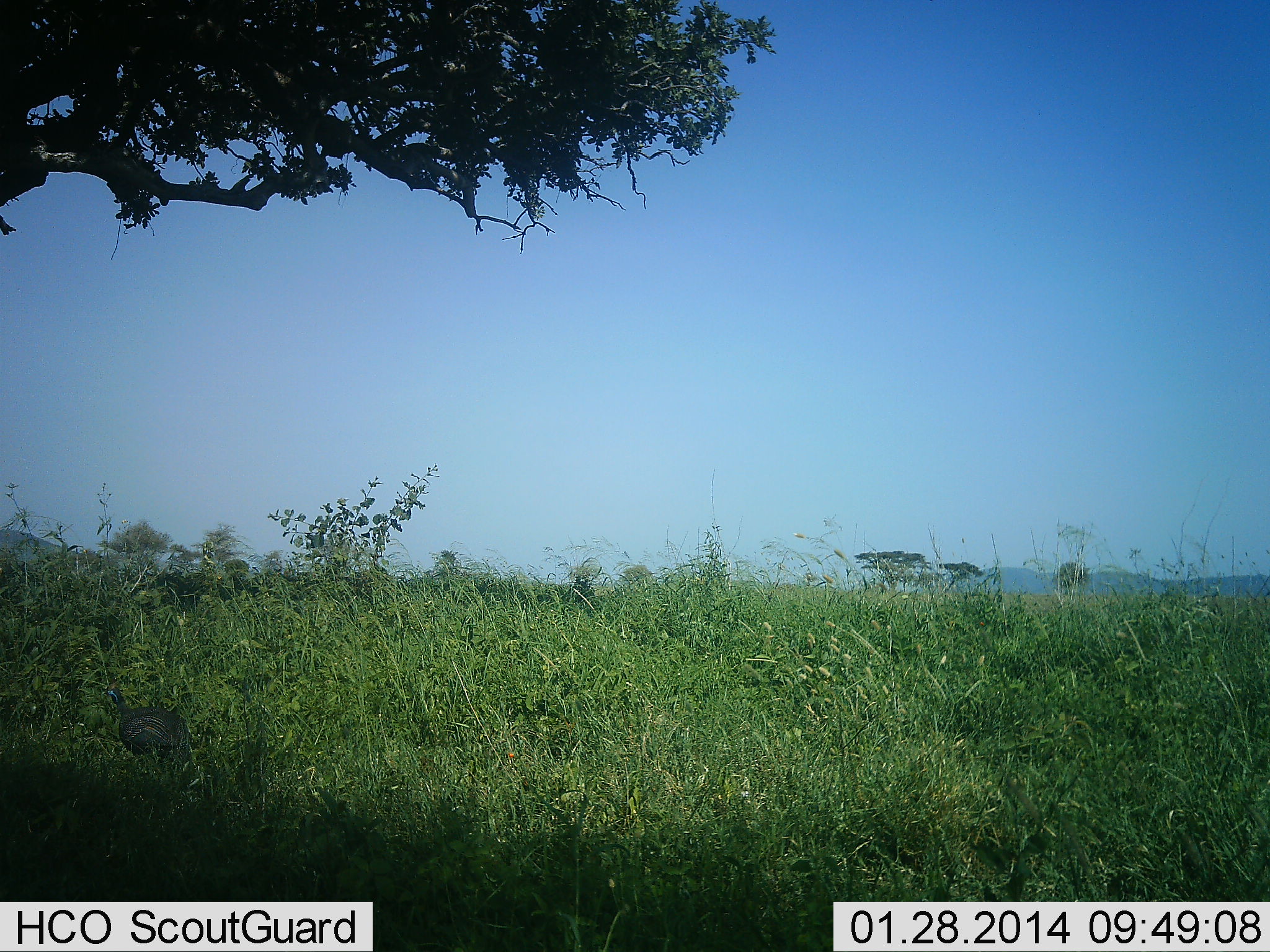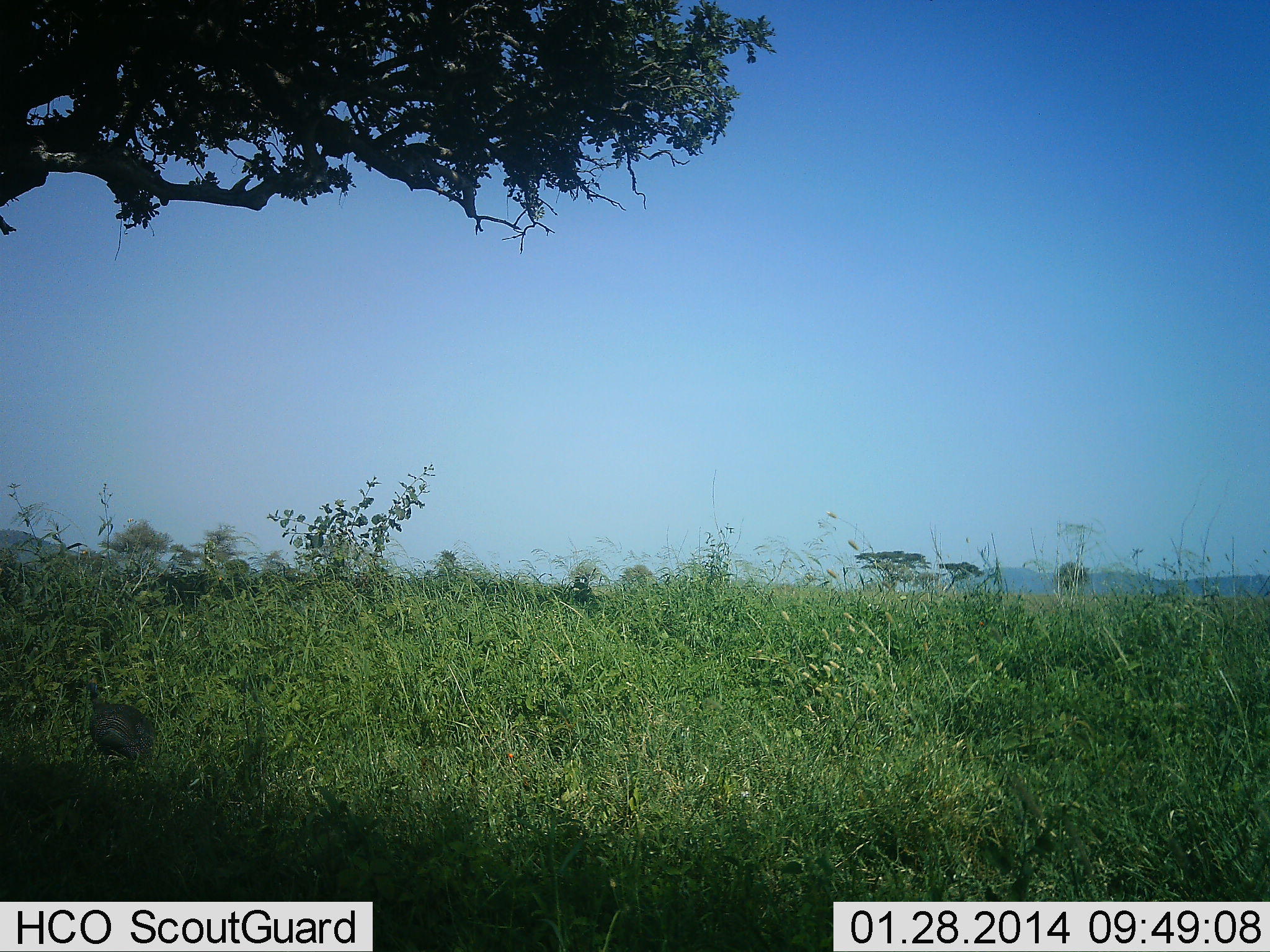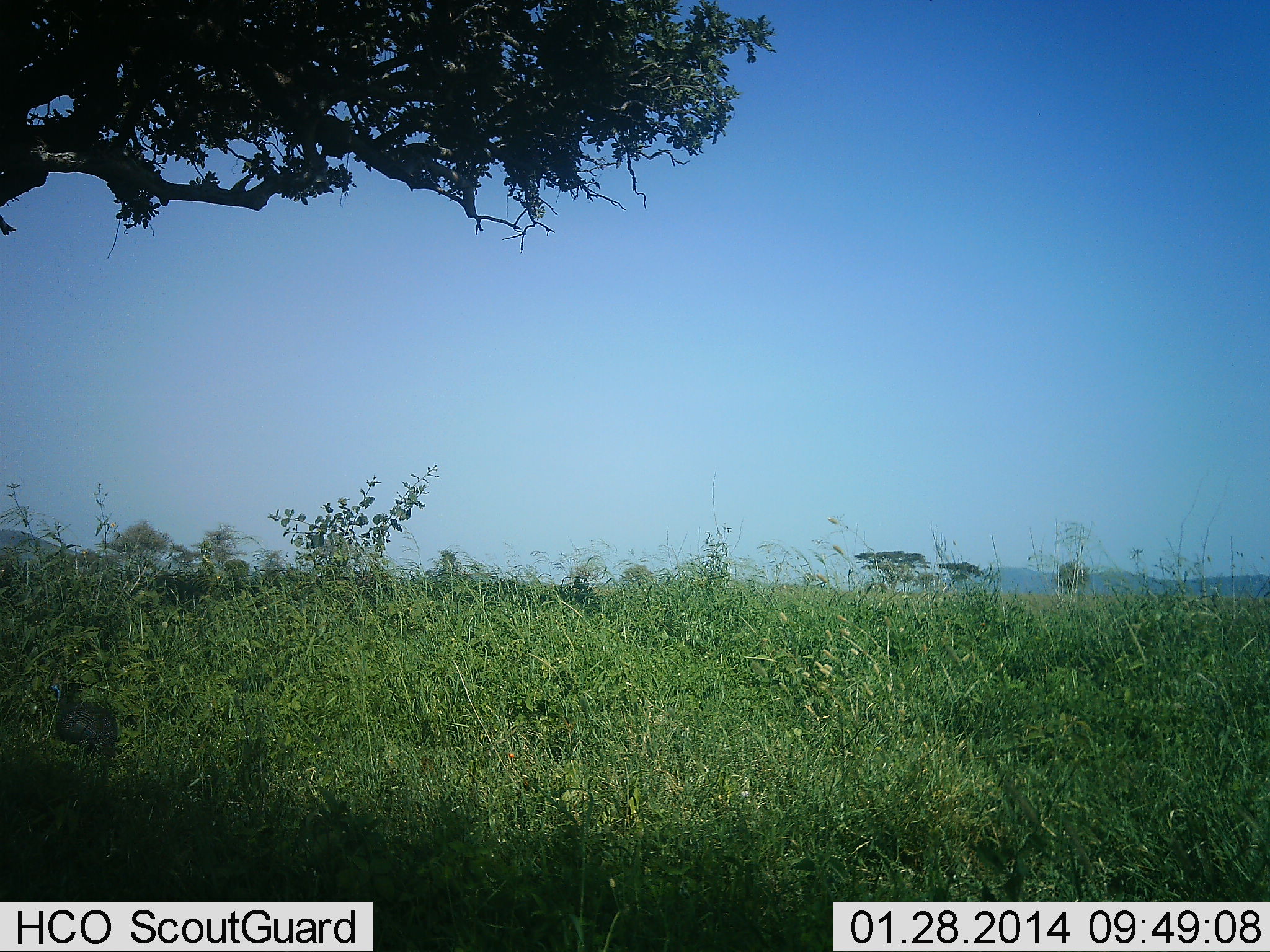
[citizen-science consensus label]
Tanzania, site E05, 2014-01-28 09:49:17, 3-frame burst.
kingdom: Animalia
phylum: Chordata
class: Aves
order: Galliformes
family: Numididae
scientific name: Numididae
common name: guinea fowl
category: guineafowl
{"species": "guineafowl (guinea fowl) (Numididae)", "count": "1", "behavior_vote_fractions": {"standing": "0%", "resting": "10%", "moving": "100%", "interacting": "0%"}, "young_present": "0%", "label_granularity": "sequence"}